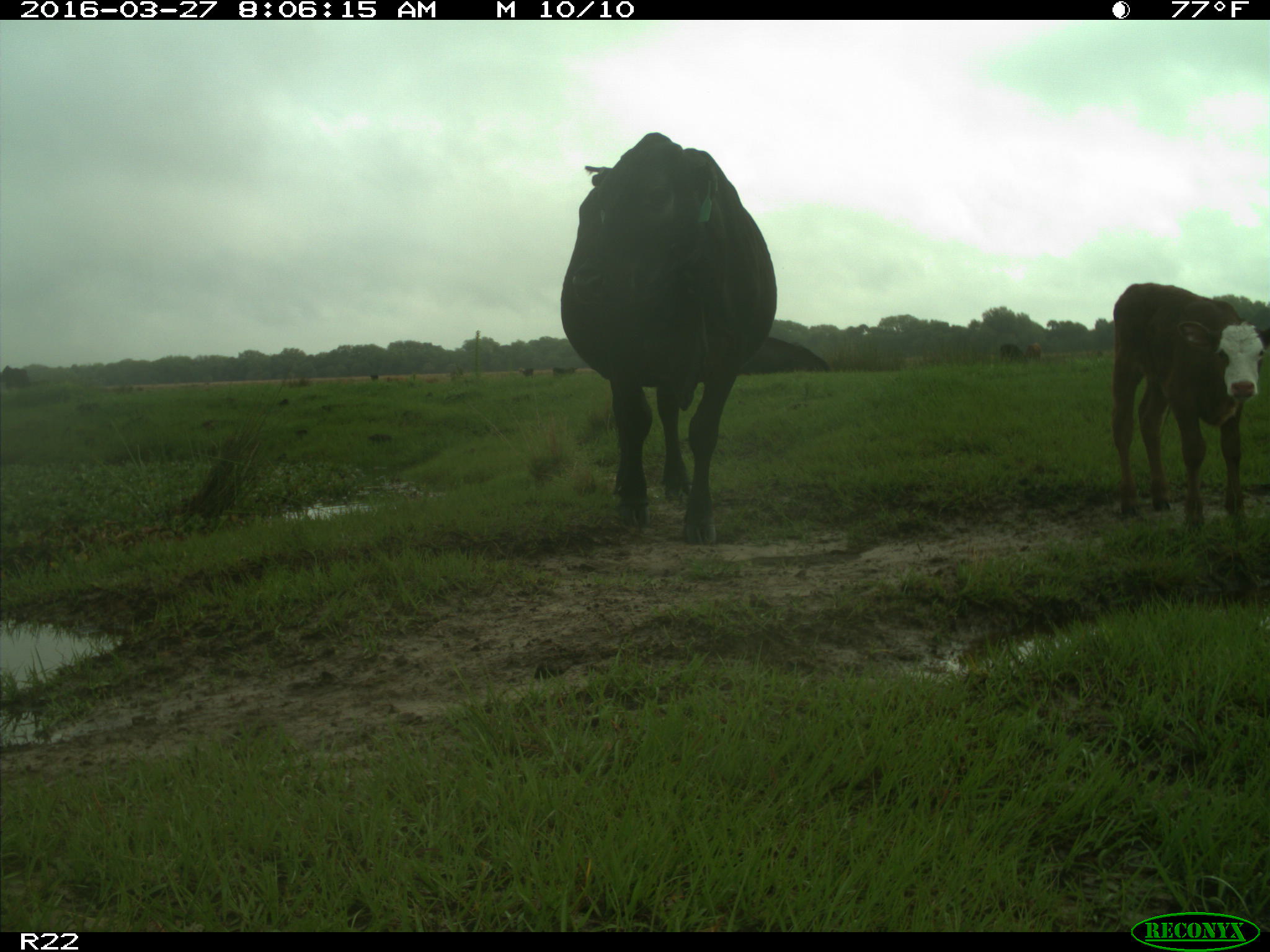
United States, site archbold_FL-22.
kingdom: Animalia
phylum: Chordata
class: Mammalia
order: Artiodactyla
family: Bovidae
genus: Bos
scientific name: Bos taurus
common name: domestic cow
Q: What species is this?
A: Bos taurus (domestic cow).